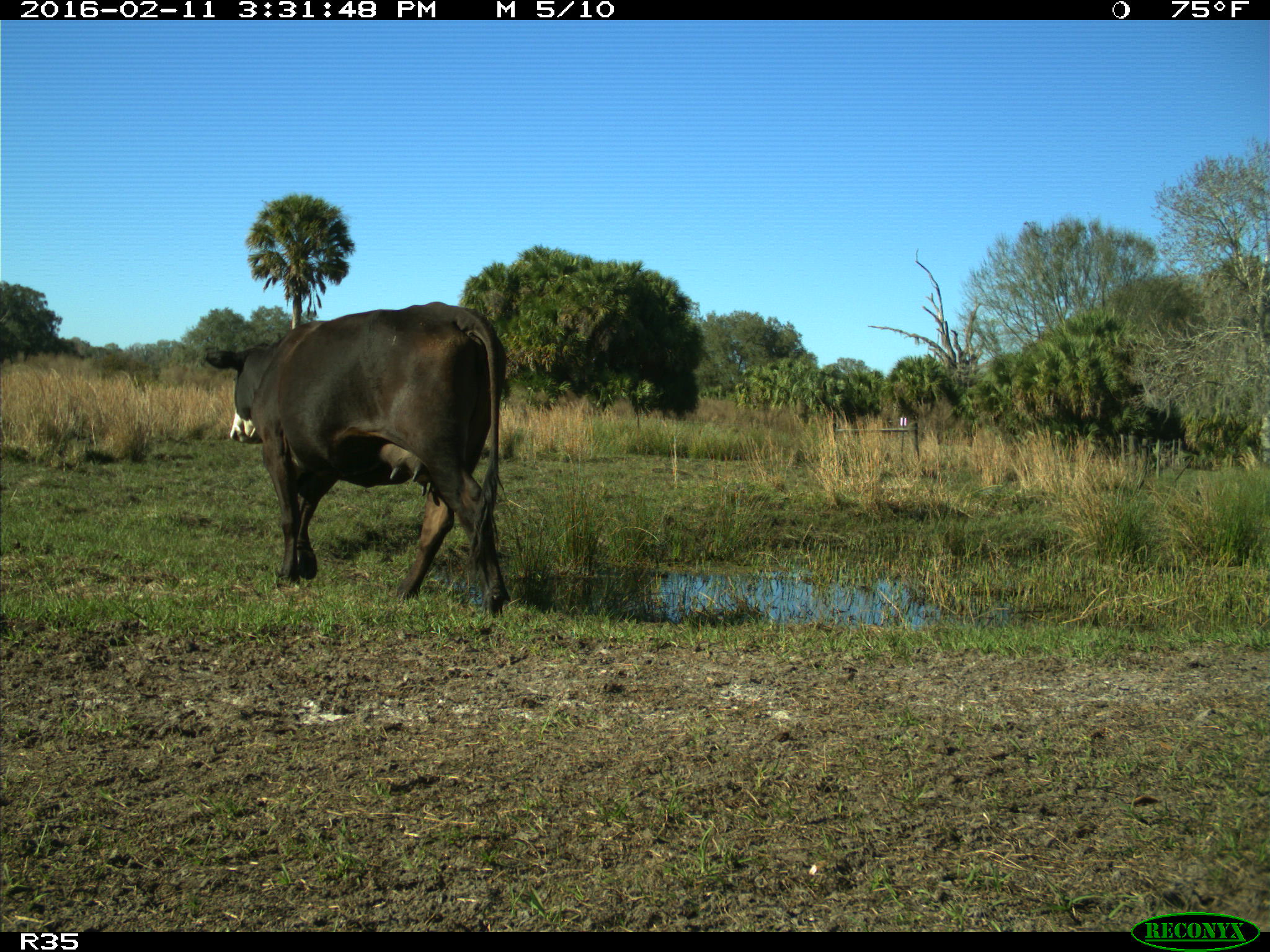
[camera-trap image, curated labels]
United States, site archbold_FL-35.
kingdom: Animalia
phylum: Chordata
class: Mammalia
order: Artiodactyla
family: Bovidae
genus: Bos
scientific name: Bos taurus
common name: domestic cow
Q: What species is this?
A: Bos taurus (domestic cow).